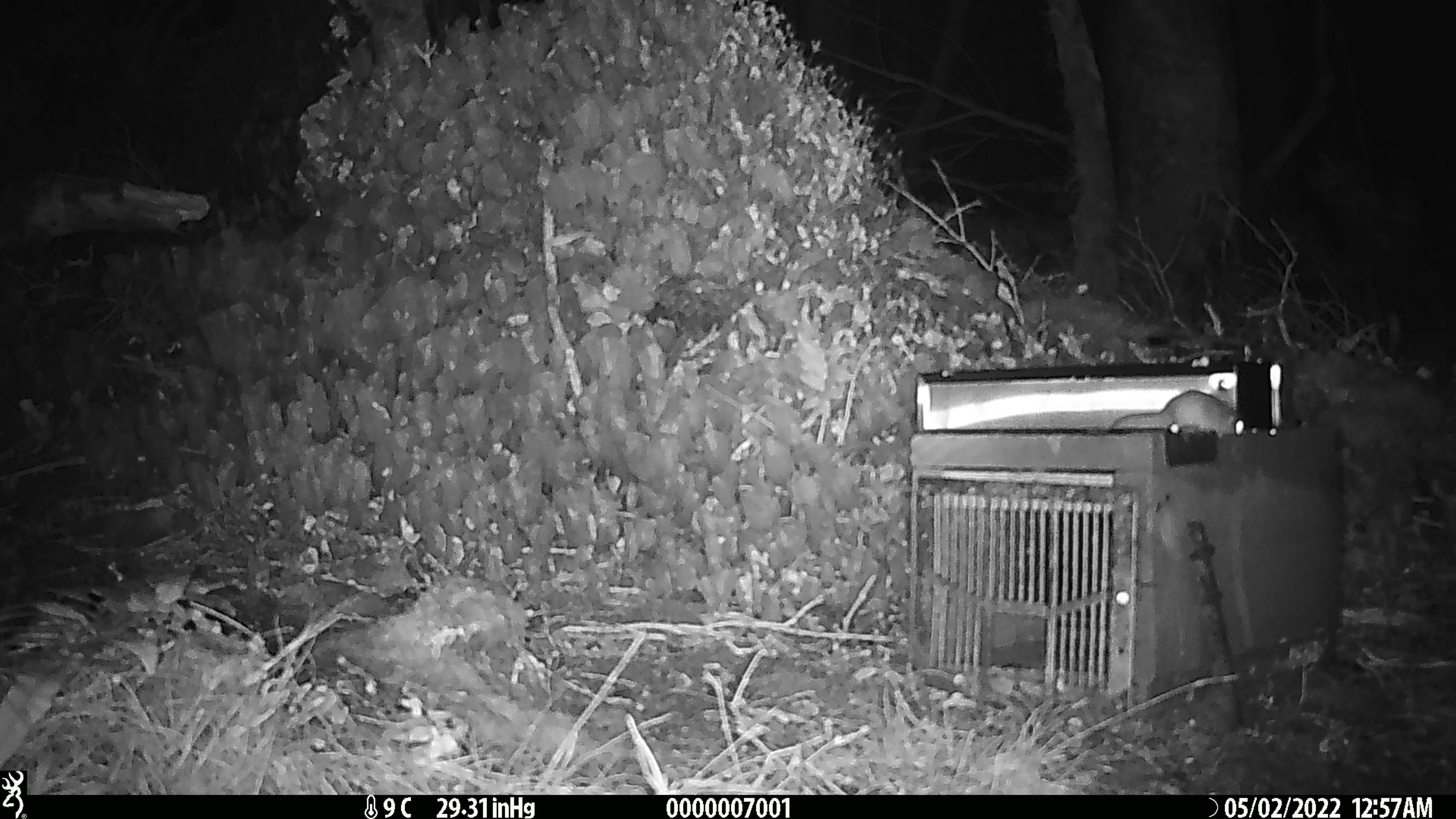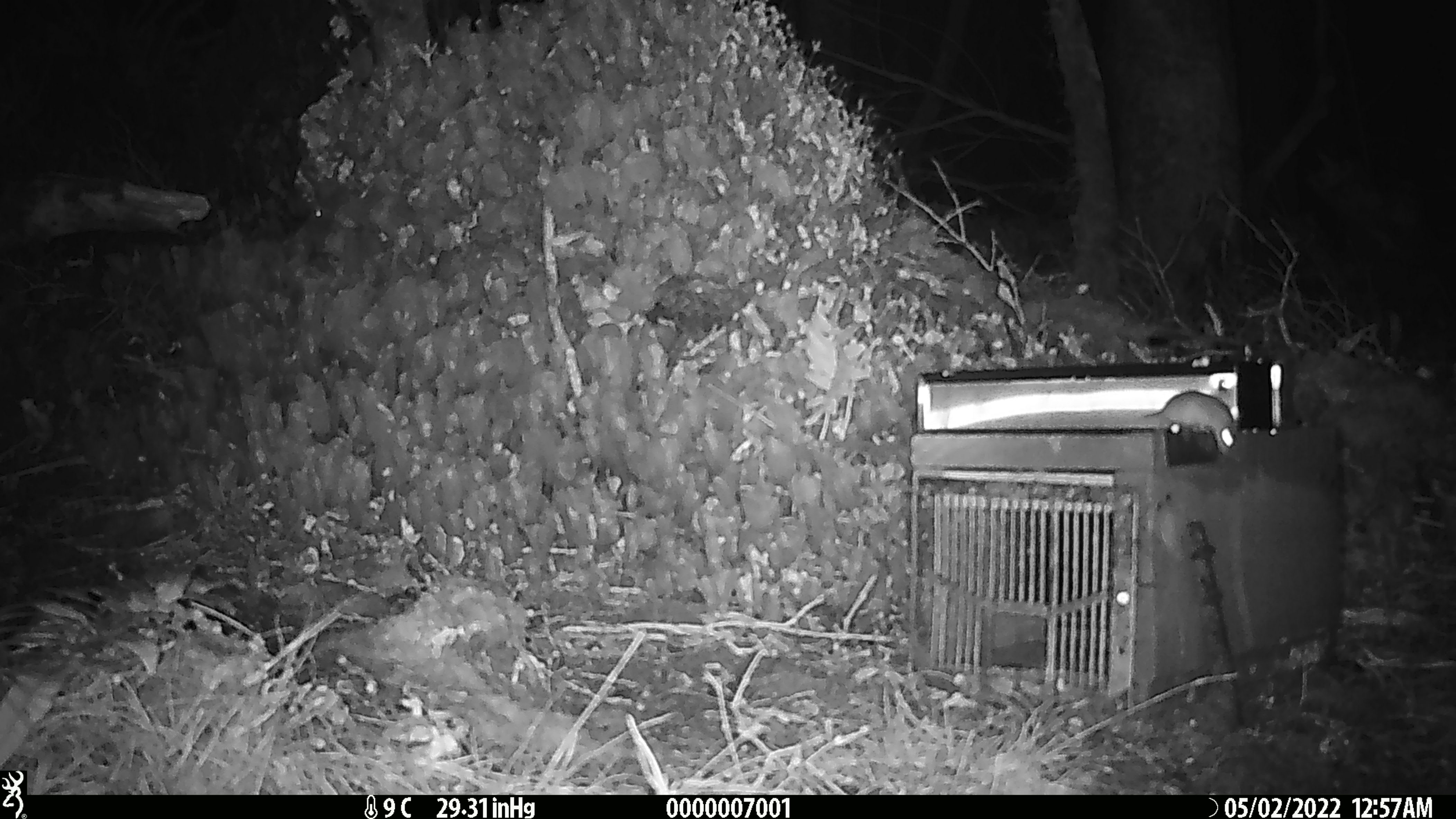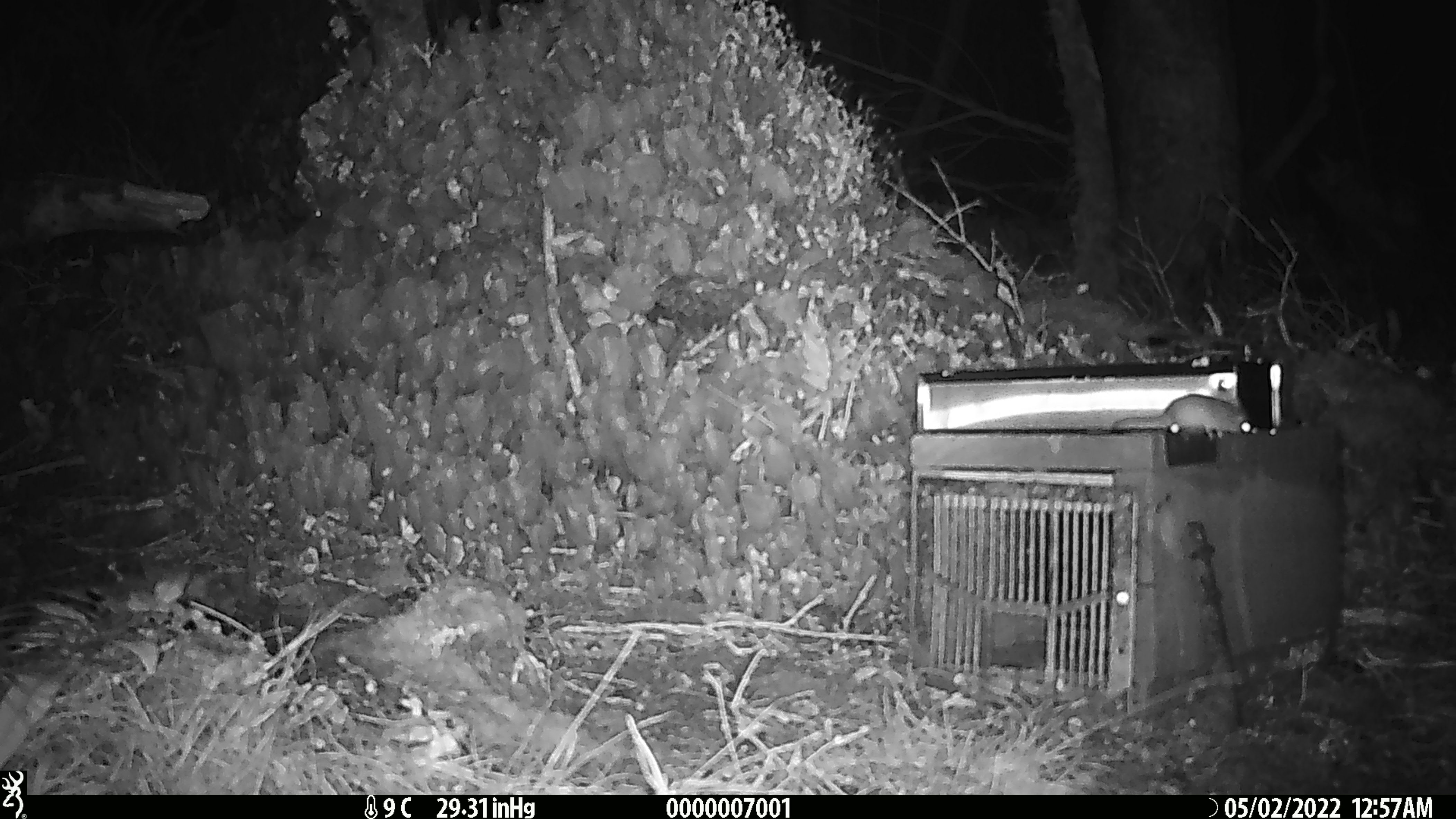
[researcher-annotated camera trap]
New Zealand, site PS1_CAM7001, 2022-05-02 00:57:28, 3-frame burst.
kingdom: Animalia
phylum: Chordata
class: Mammalia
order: Rodentia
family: Muridae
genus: Mus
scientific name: Mus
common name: mouse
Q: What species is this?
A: Mouse (Mus).